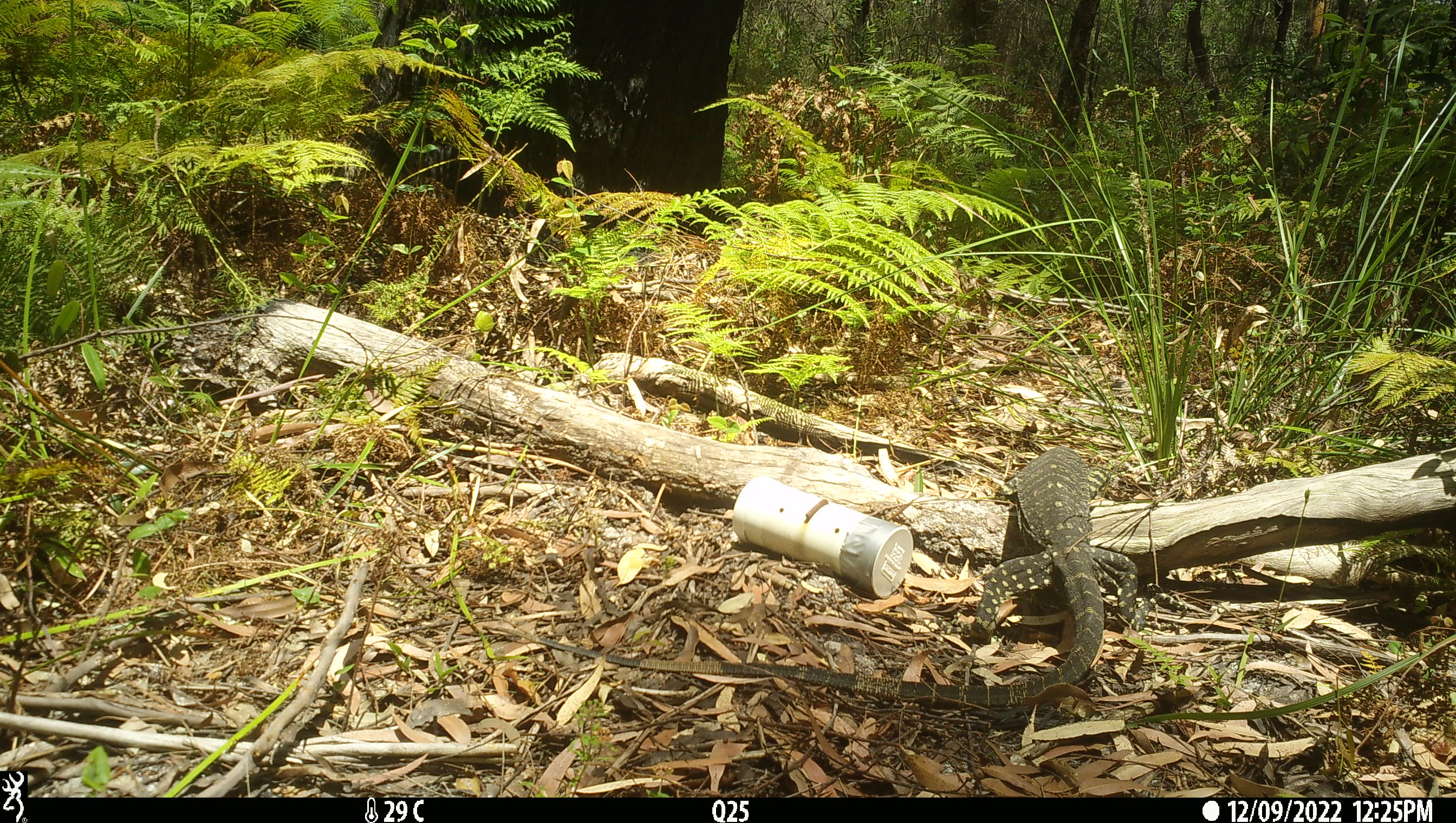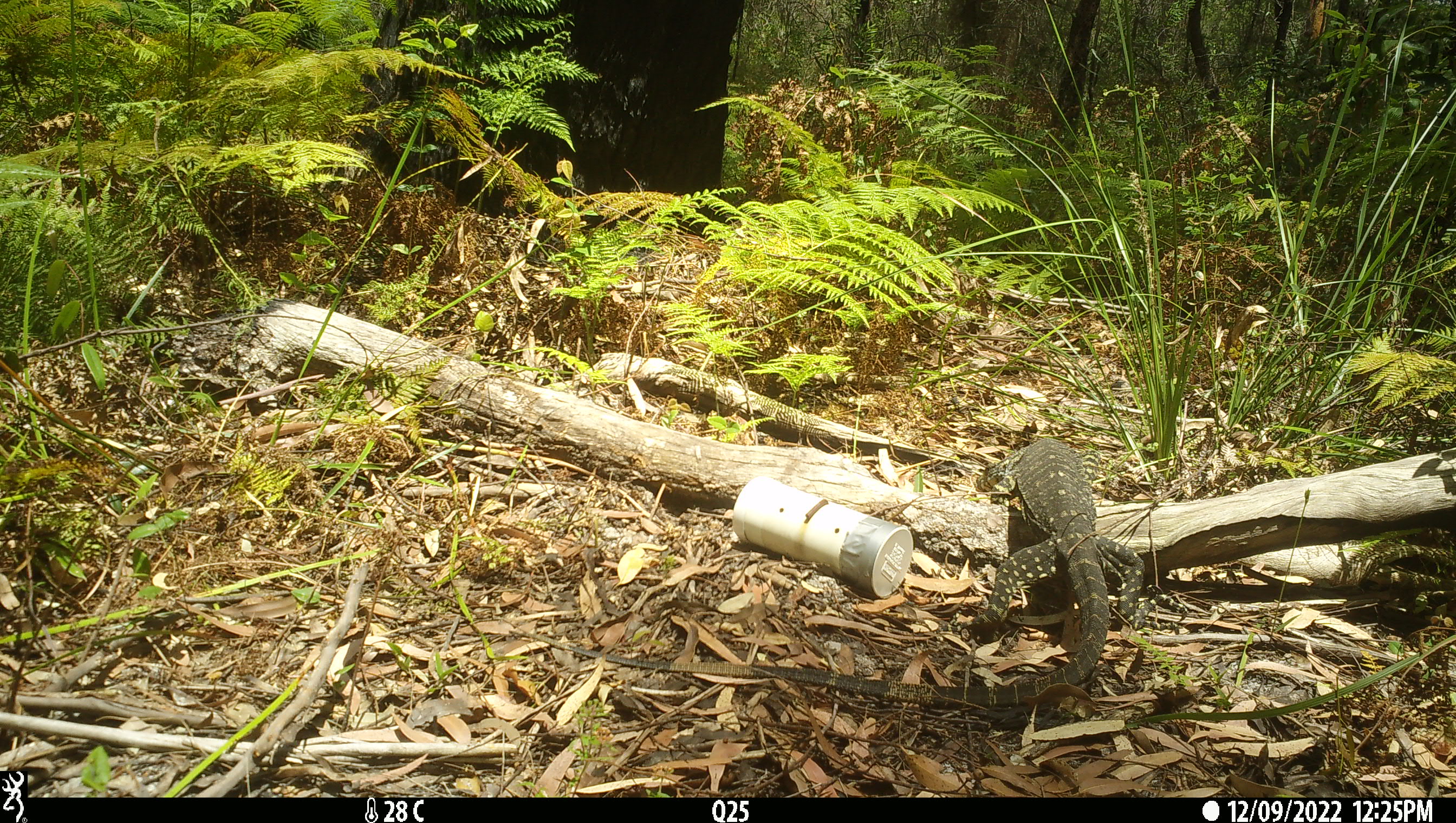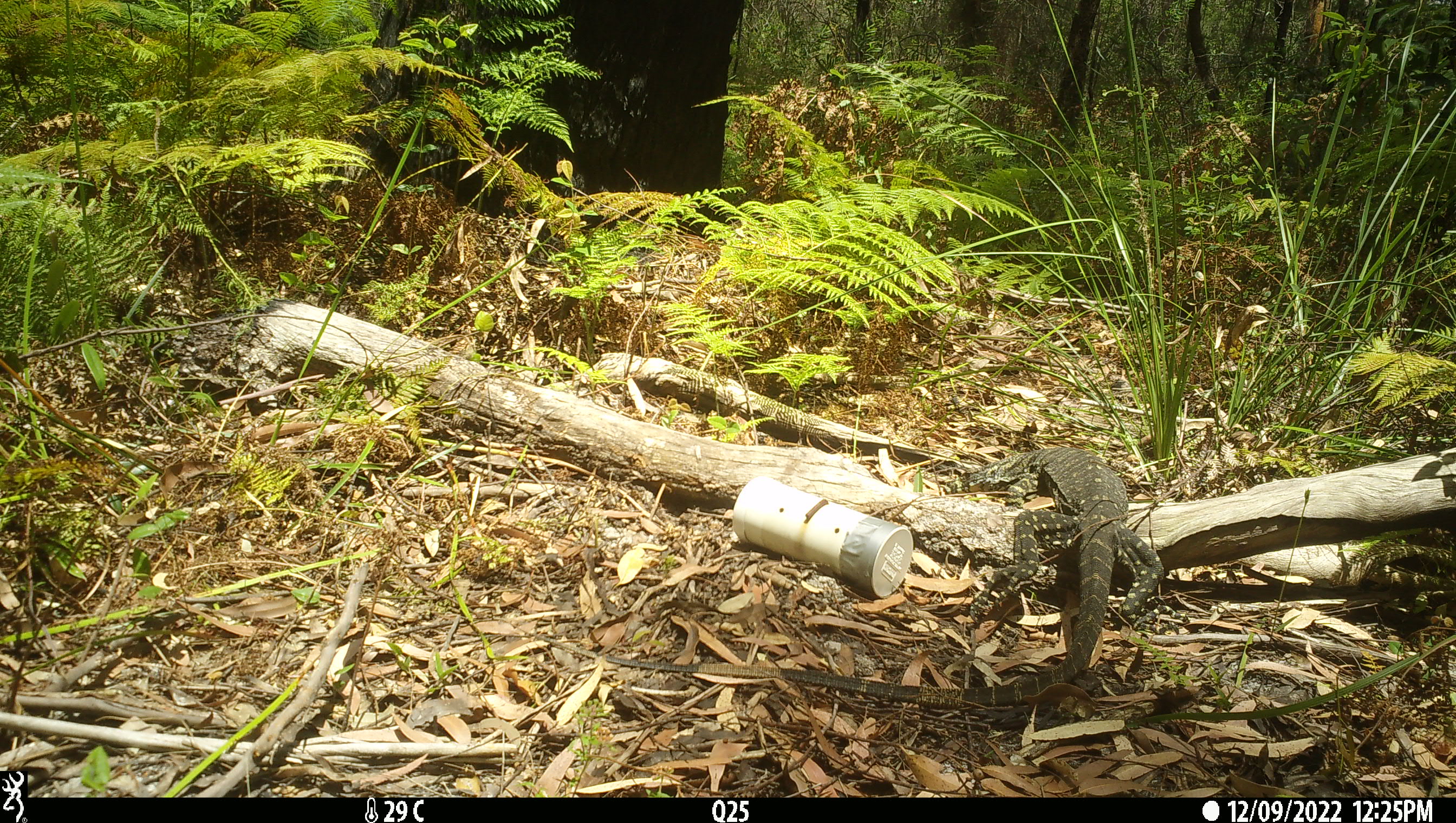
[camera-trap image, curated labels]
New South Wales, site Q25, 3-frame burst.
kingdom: Animalia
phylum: Chordata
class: Reptilia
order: Squamata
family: Varanidae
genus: Varanus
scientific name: Varanus varius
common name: lace monitor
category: goanna